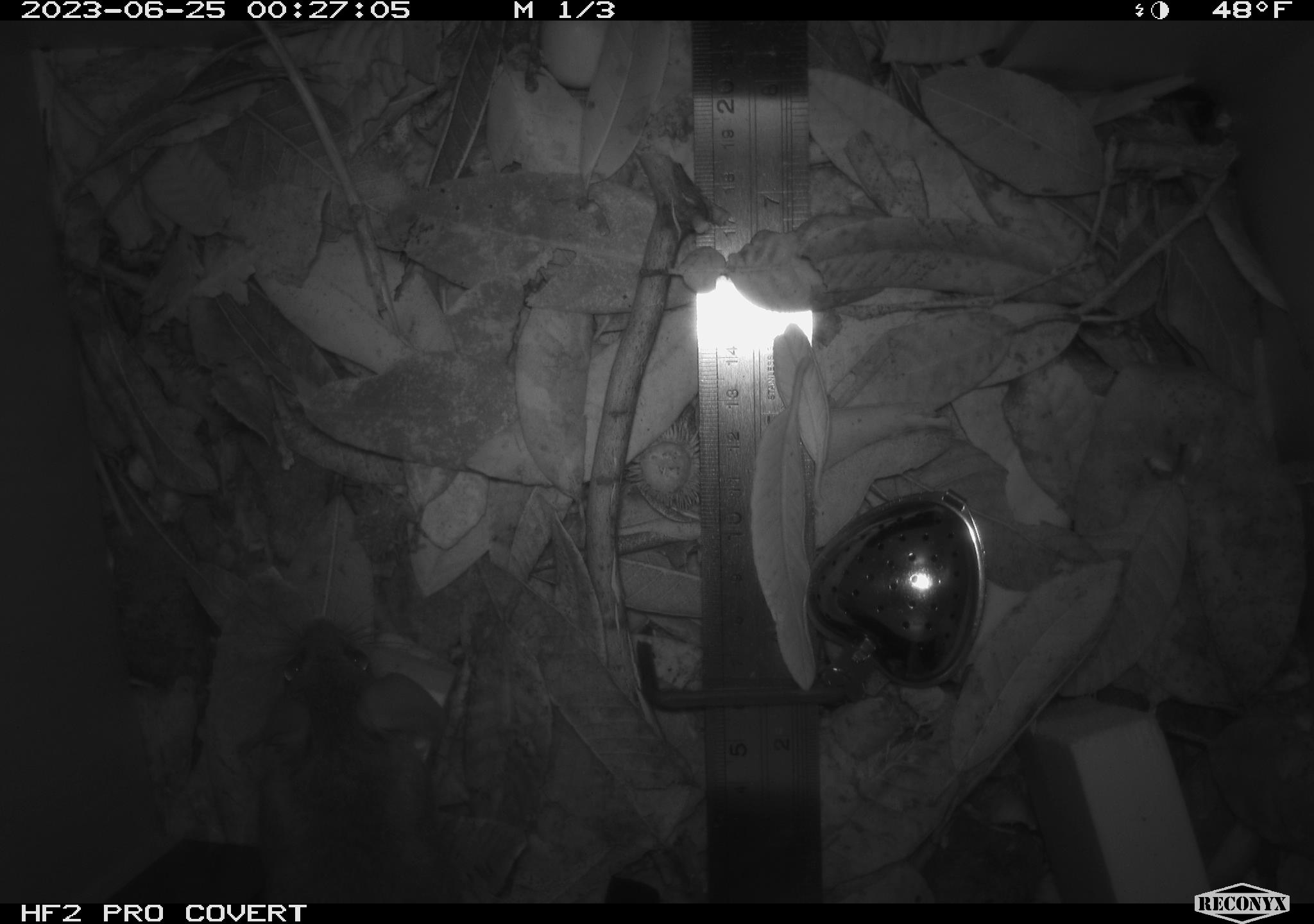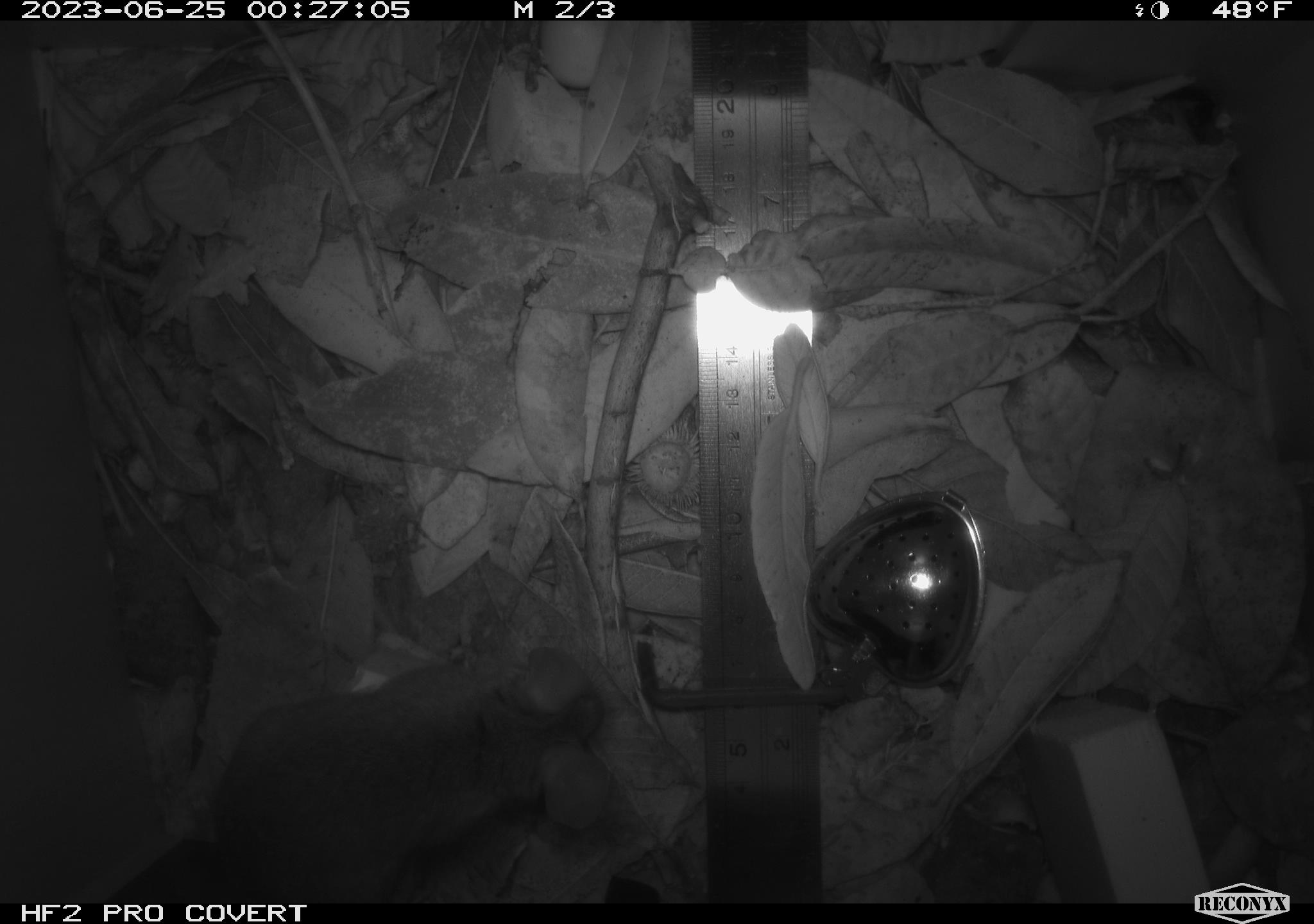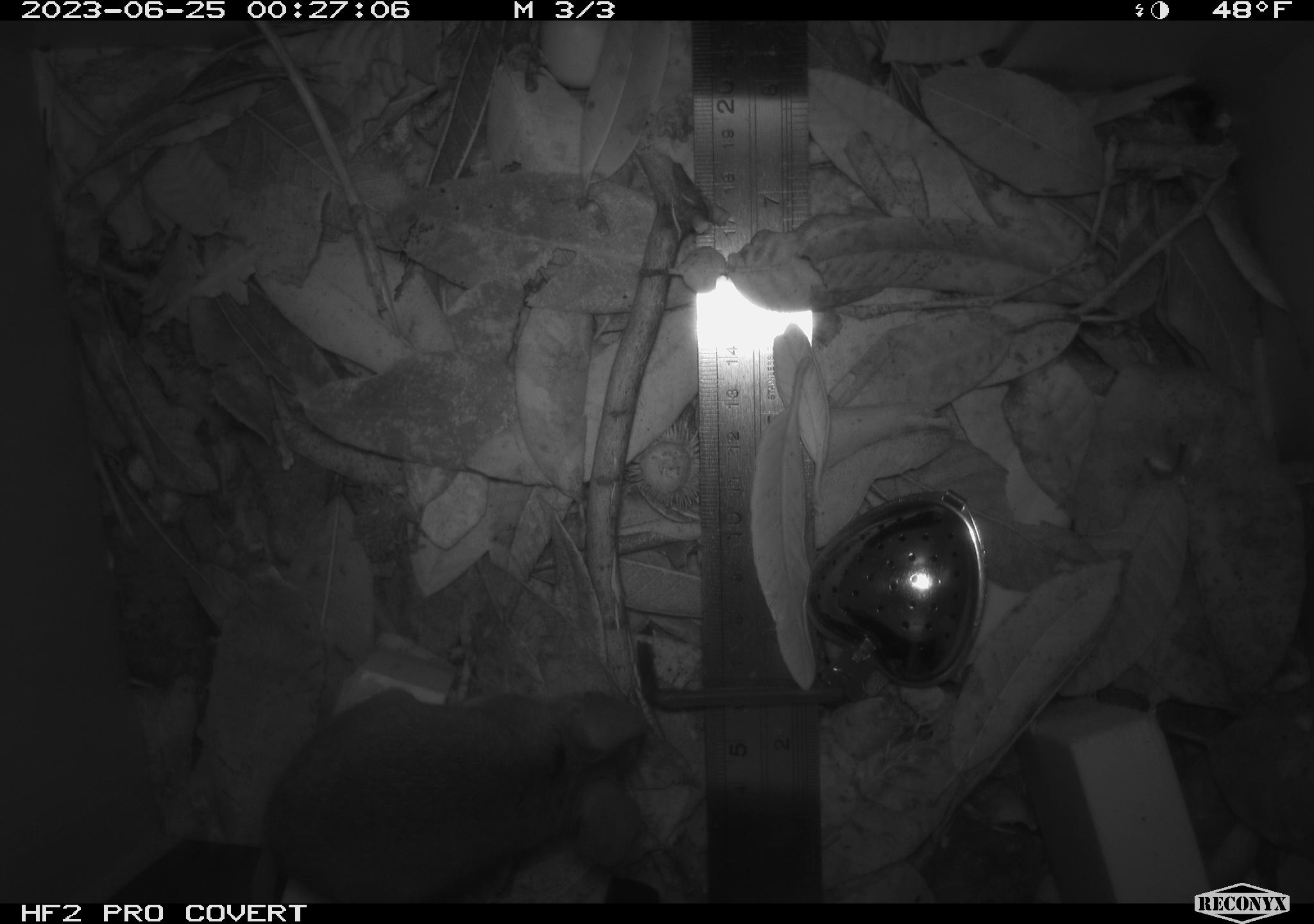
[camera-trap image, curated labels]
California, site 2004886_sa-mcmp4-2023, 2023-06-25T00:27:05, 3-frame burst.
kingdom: Animalia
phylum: Chordata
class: Mammalia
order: Rodentia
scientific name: Rodentia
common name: mouse species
Mouse species (Rodentia).